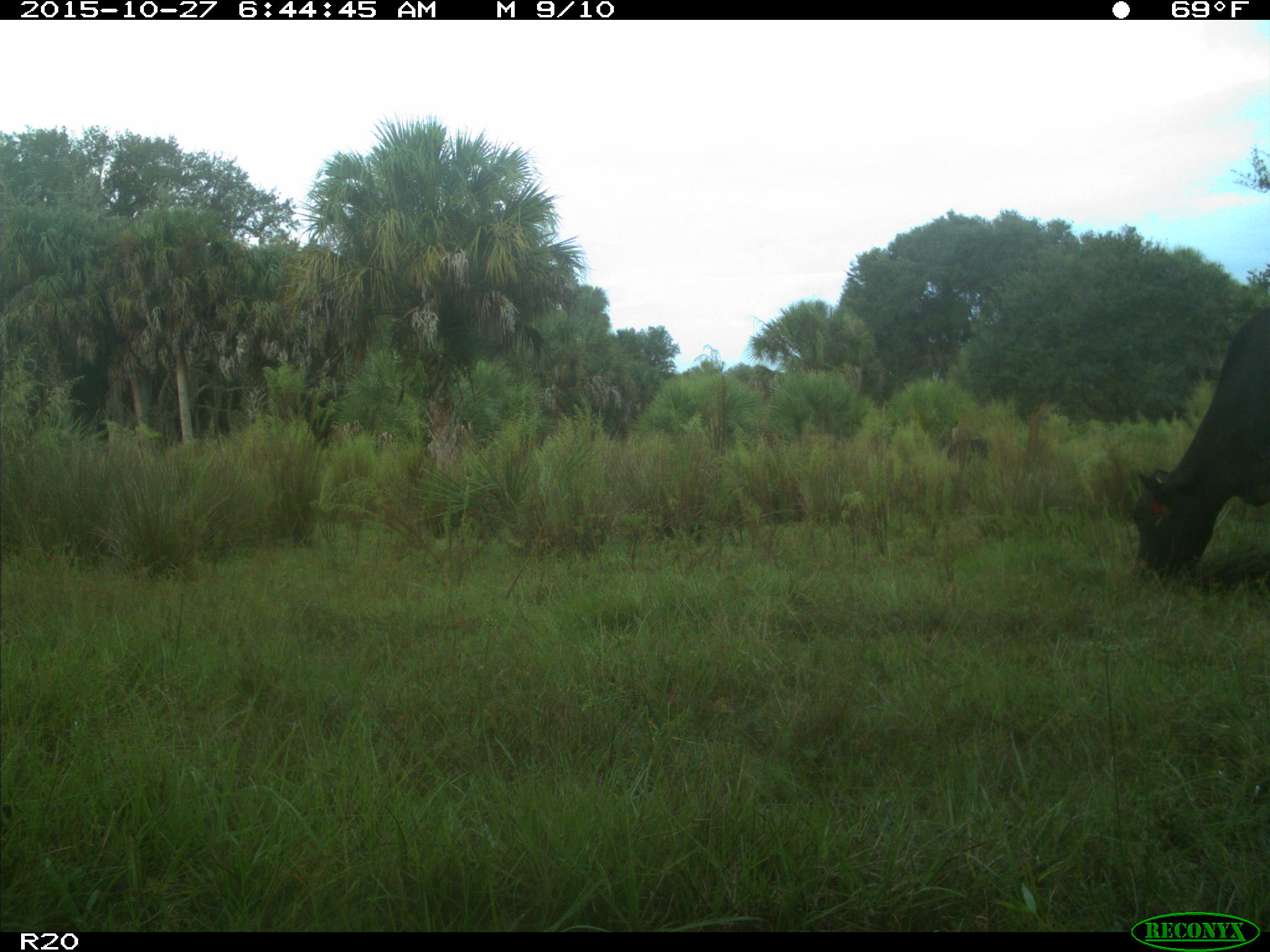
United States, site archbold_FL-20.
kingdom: Animalia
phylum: Chordata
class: Mammalia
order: Artiodactyla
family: Bovidae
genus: Bos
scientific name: Bos taurus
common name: domestic cow